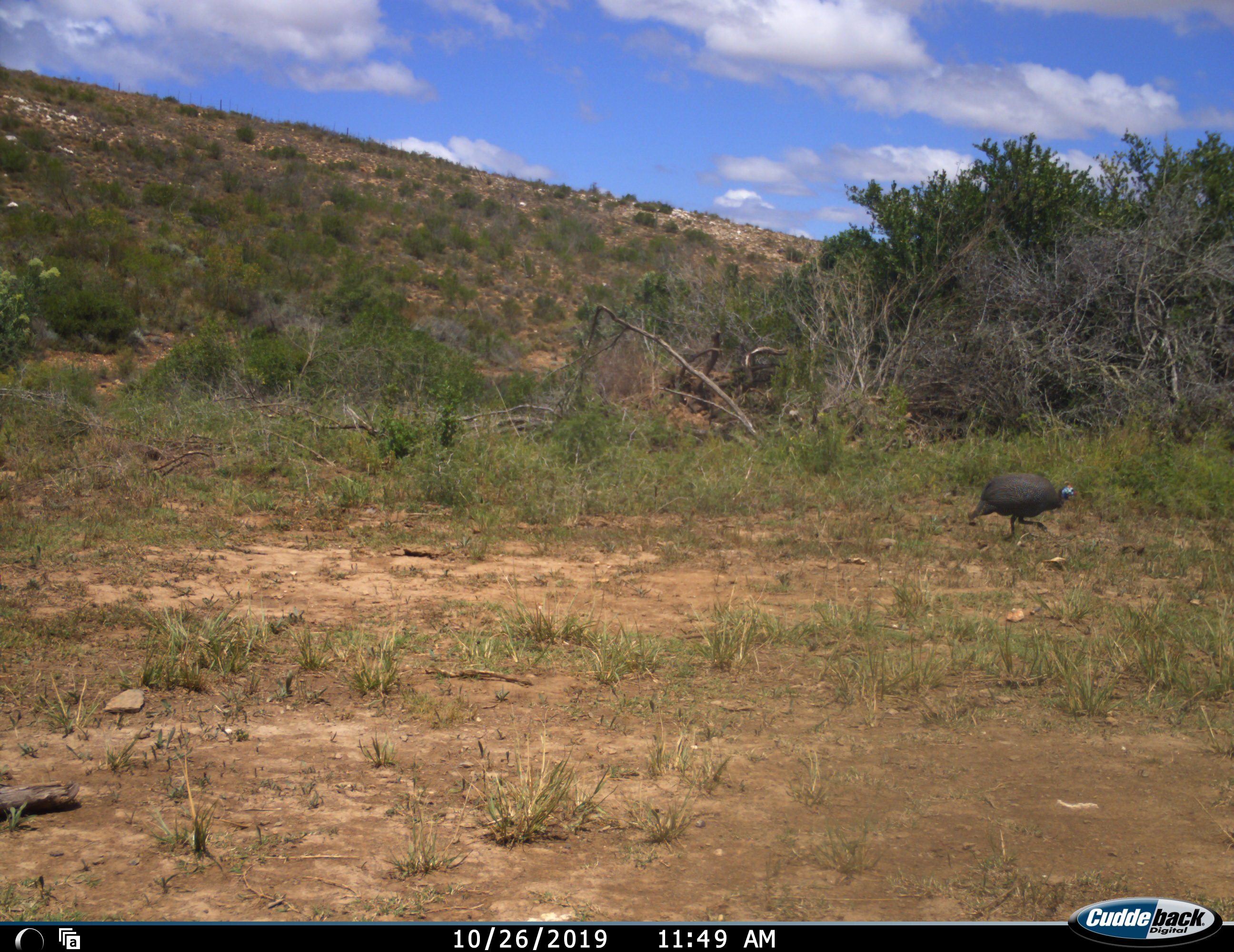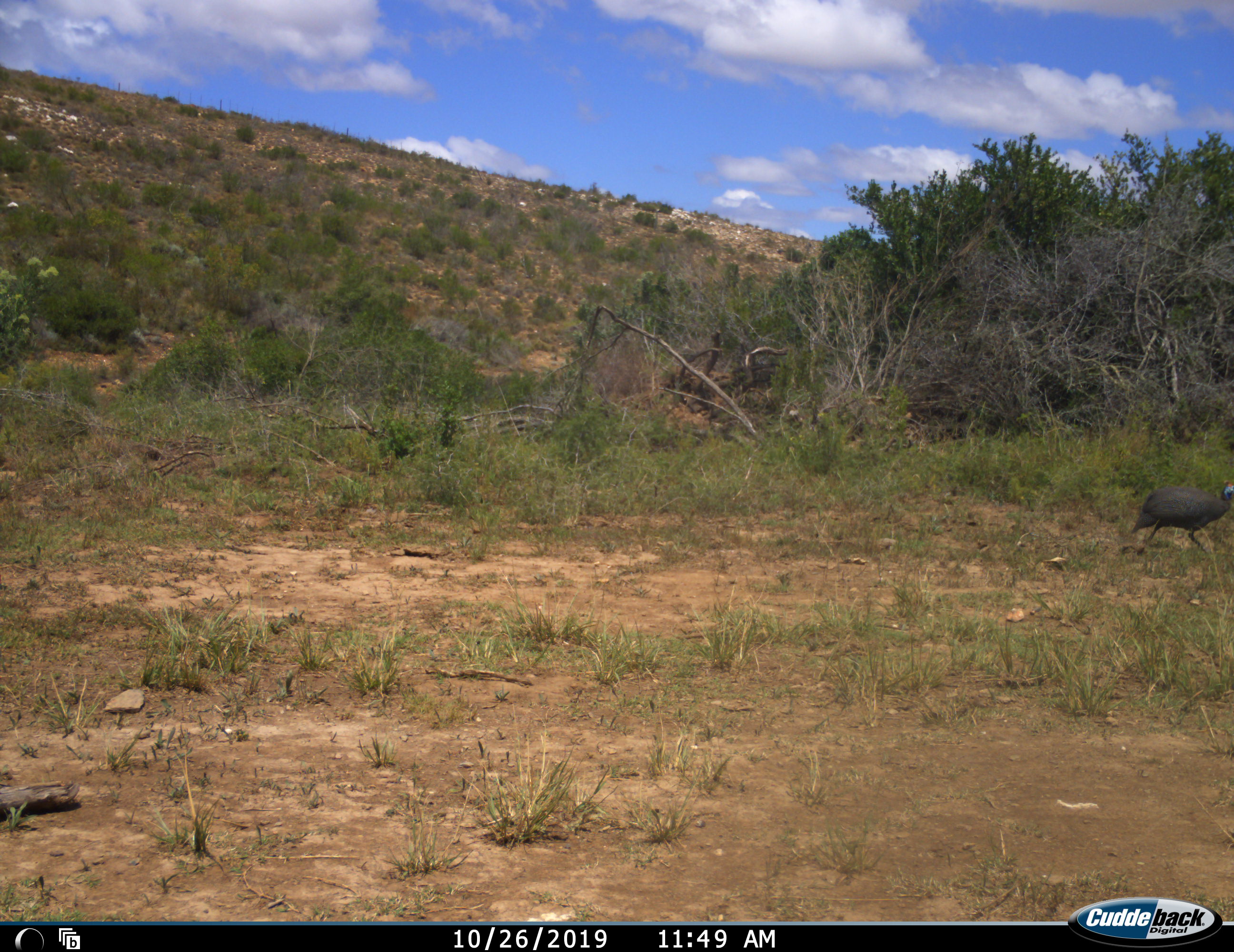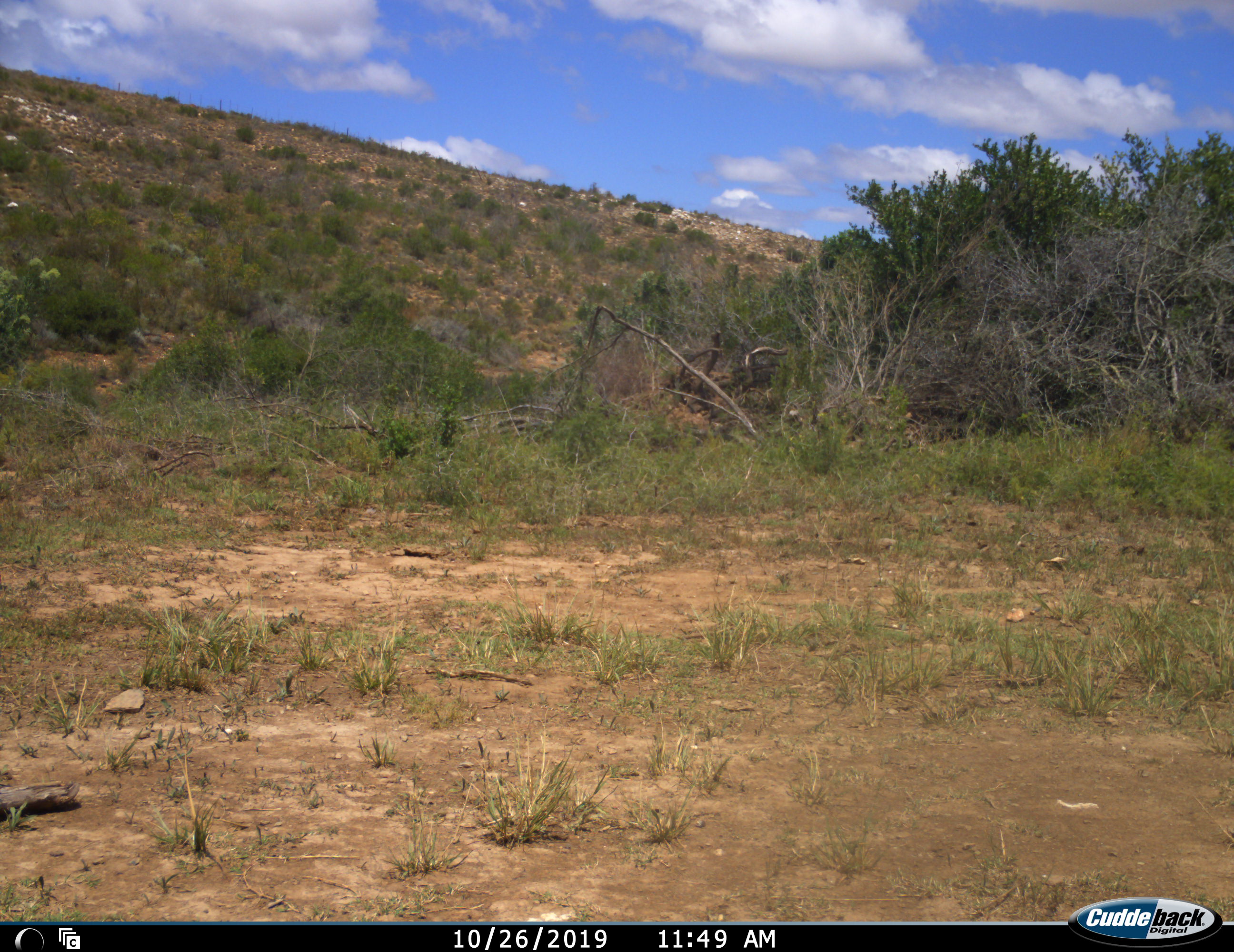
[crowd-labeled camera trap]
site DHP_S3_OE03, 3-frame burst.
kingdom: Animalia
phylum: Chordata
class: Aves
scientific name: Aves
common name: bird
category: birdother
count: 1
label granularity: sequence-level